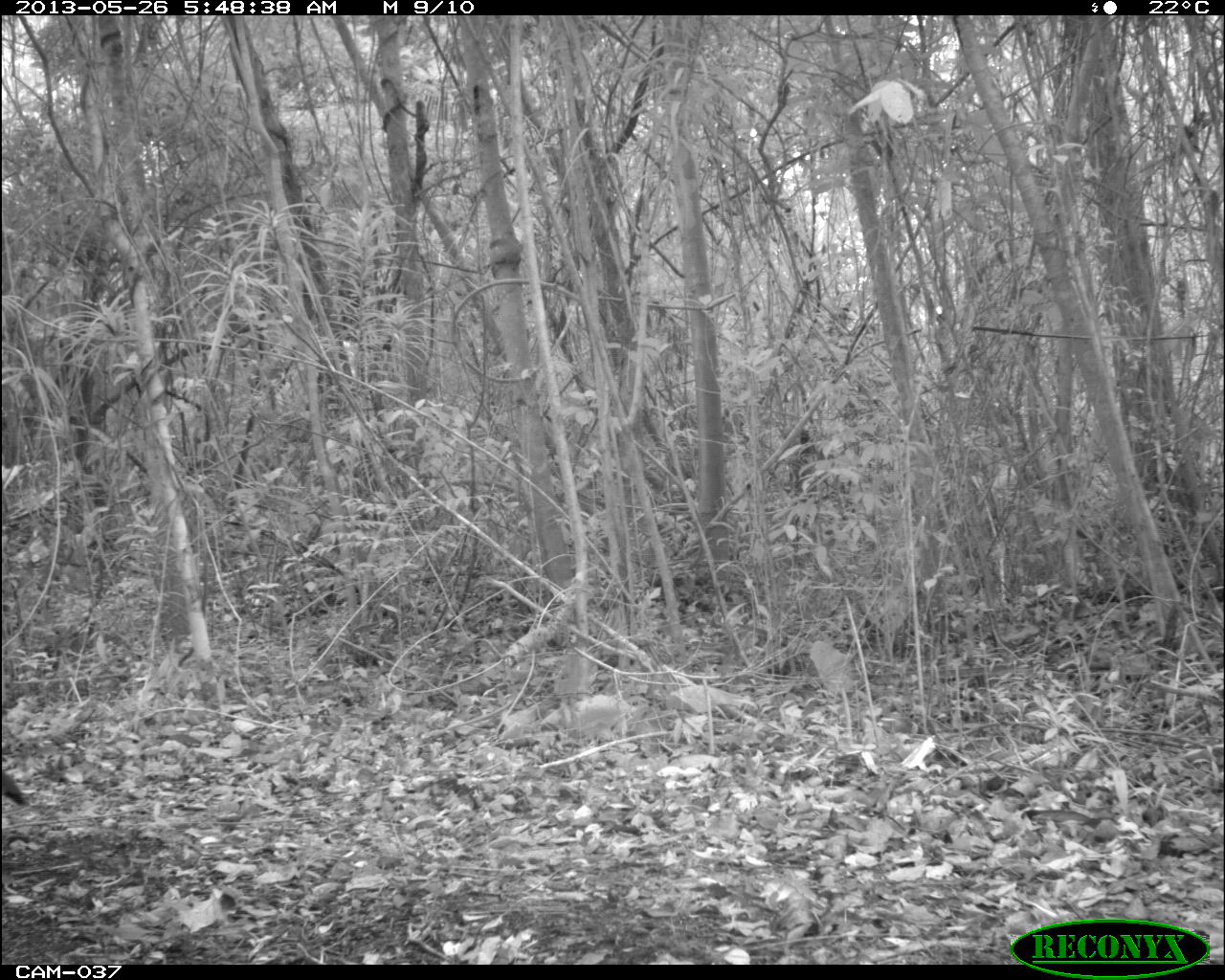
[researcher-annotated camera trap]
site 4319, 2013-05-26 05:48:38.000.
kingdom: Animalia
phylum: Chordata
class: Aves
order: Galliformes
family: Cracidae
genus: Crax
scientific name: Crax rubra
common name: great curassow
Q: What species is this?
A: Crax rubra (great curassow).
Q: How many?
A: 1.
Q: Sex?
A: Female.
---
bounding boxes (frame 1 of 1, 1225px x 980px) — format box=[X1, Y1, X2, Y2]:
crax rubra: box=[0, 767, 28, 806]